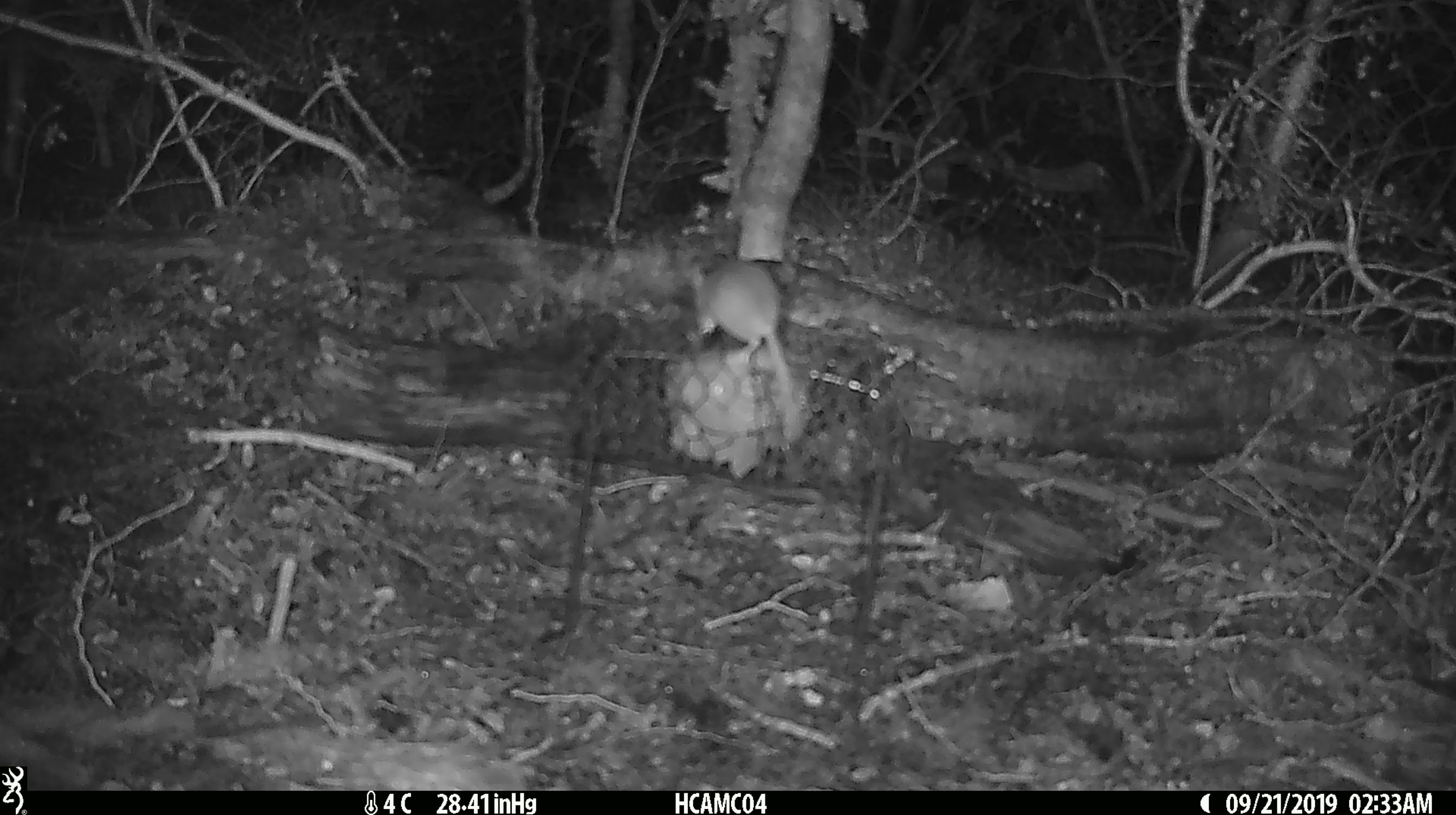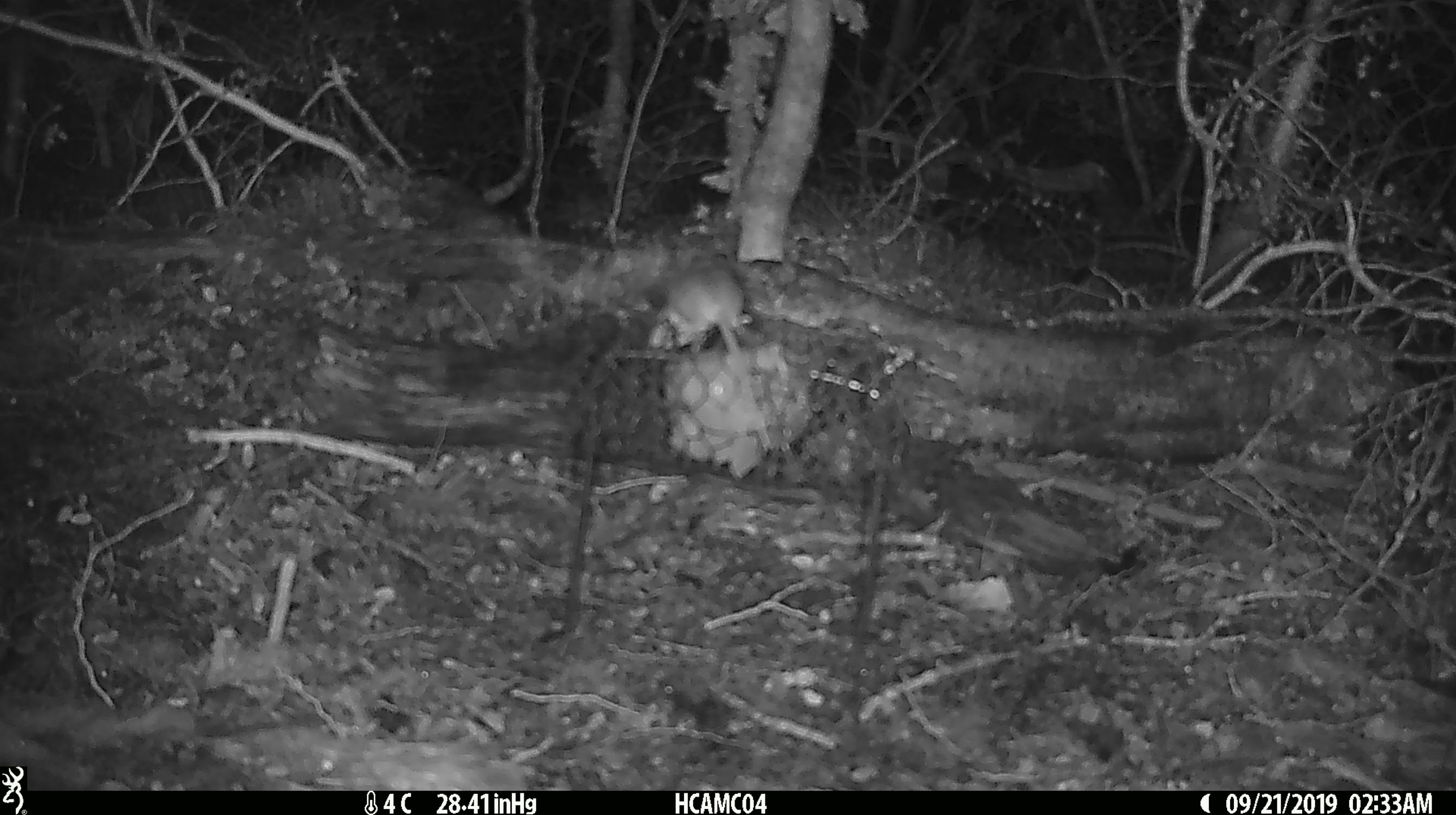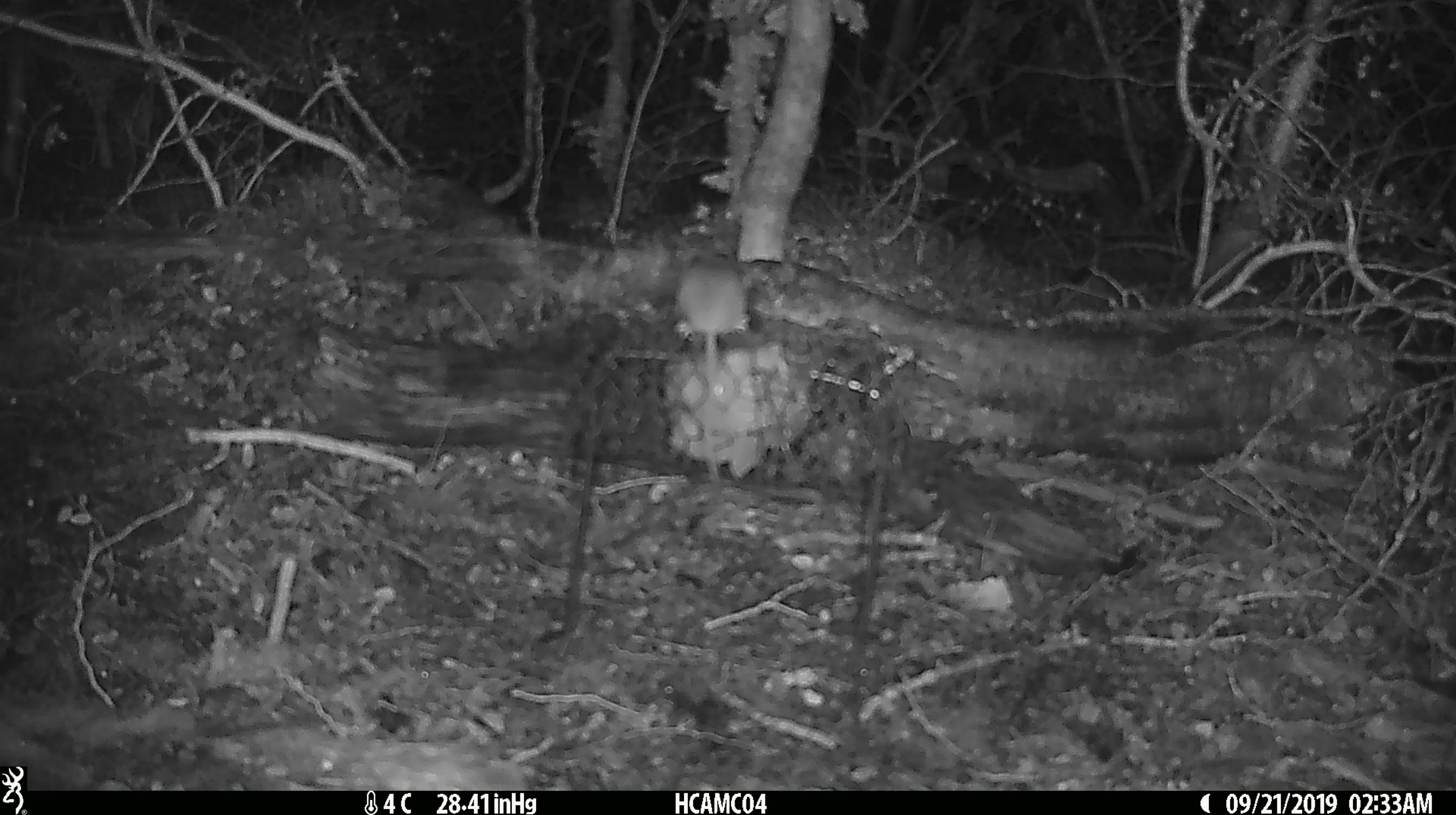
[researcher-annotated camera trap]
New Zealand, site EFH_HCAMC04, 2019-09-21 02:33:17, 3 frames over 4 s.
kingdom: Animalia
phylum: Chordata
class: Mammalia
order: Rodentia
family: Muridae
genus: Mus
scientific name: Mus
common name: mouse